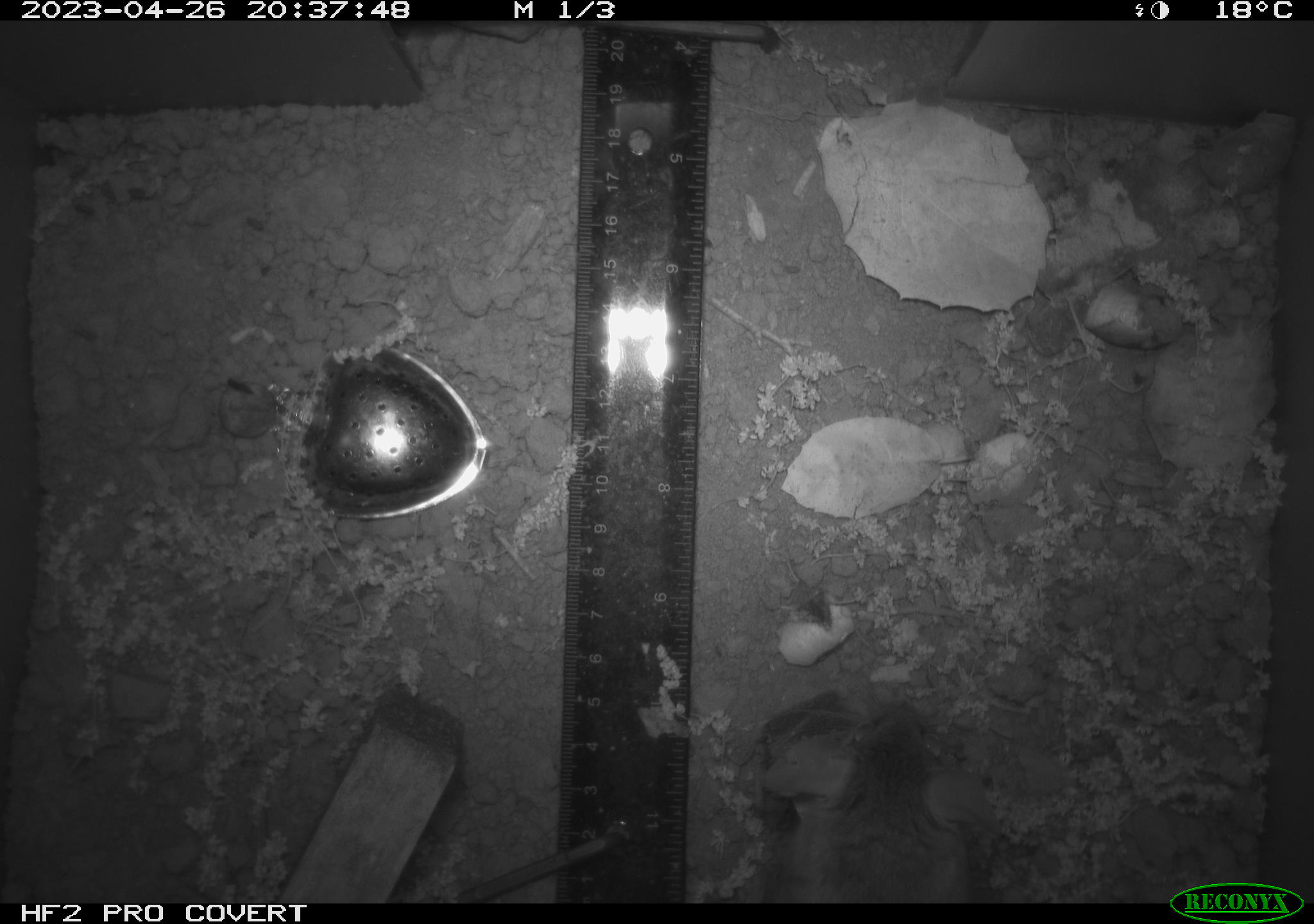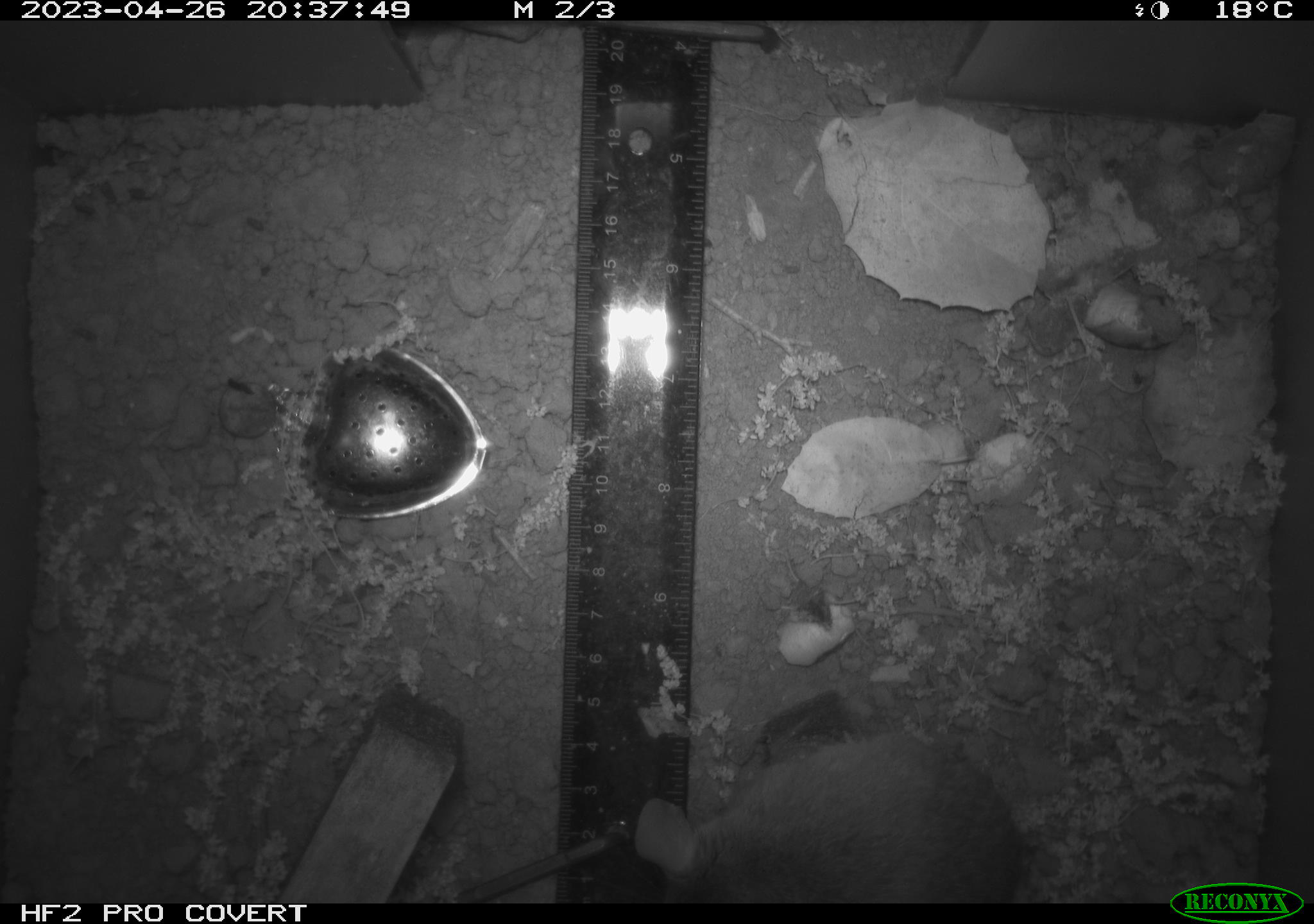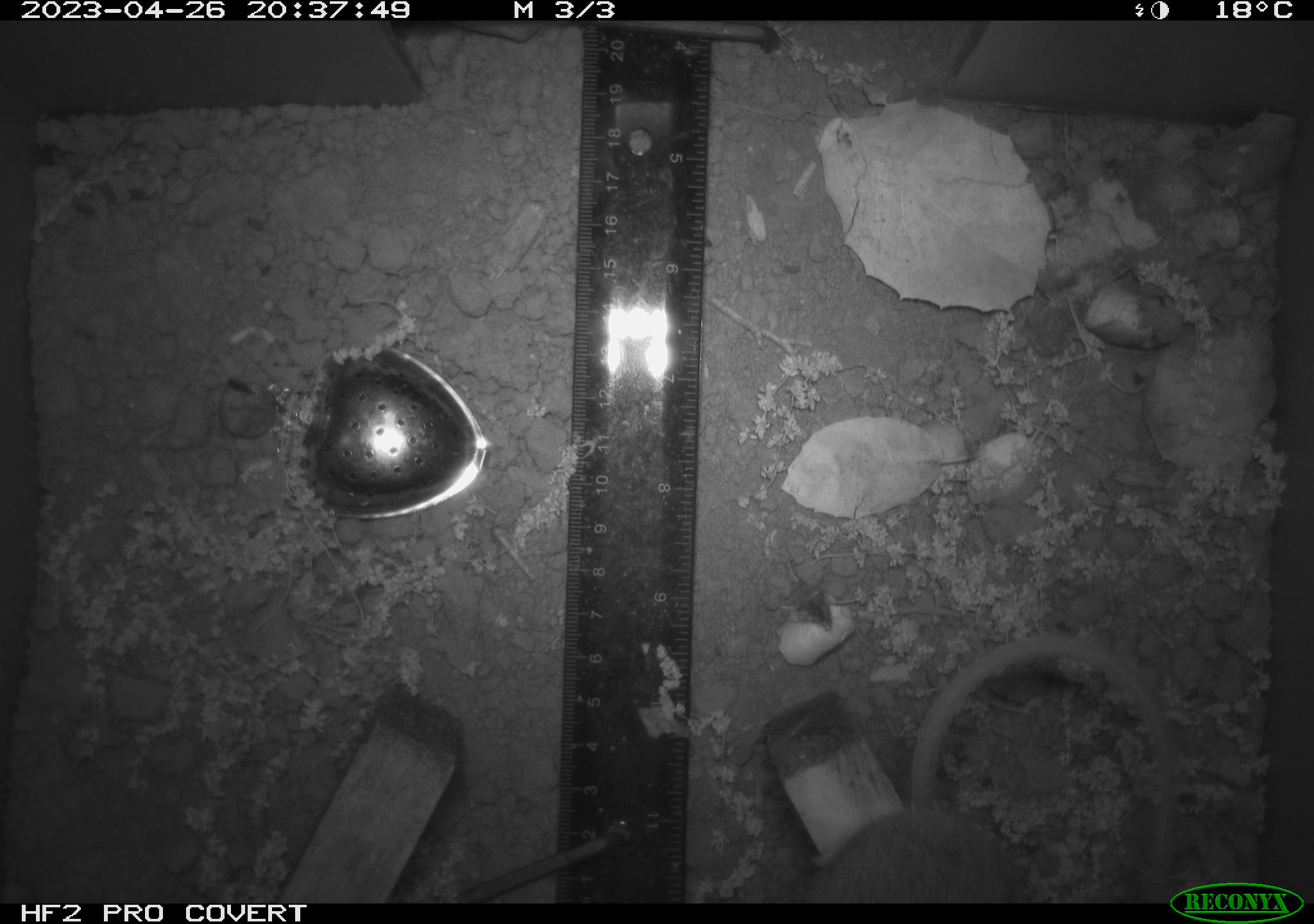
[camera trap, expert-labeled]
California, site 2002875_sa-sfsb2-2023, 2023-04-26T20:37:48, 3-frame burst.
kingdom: Animalia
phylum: Chordata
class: Mammalia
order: Rodentia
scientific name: Rodentia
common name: mouse species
Mouse species (Rodentia).